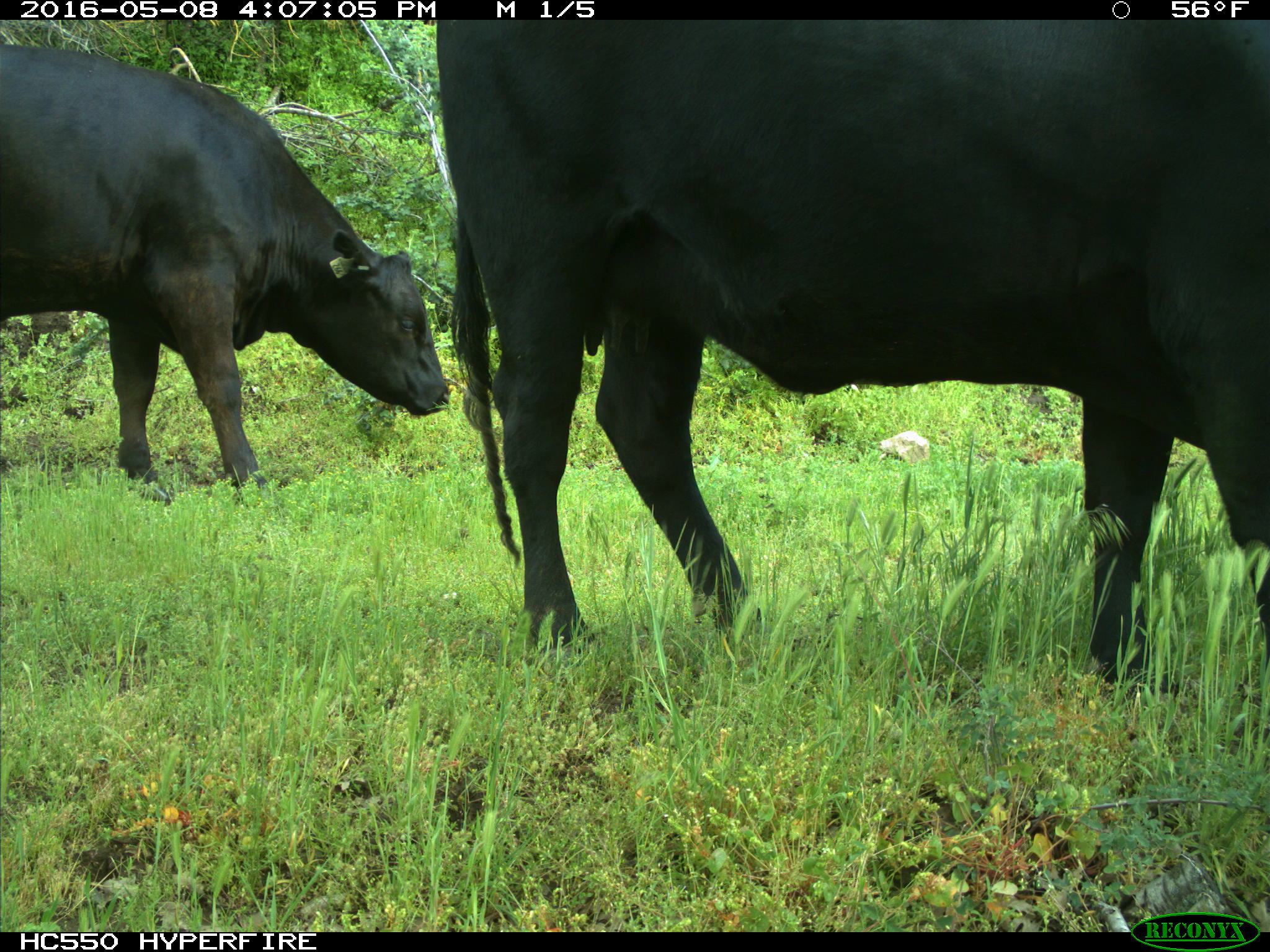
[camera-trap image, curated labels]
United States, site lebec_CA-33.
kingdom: Animalia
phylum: Chordata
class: Mammalia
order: Artiodactyla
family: Bovidae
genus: Bos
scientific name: Bos taurus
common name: domestic cow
Bos taurus (domestic cow).